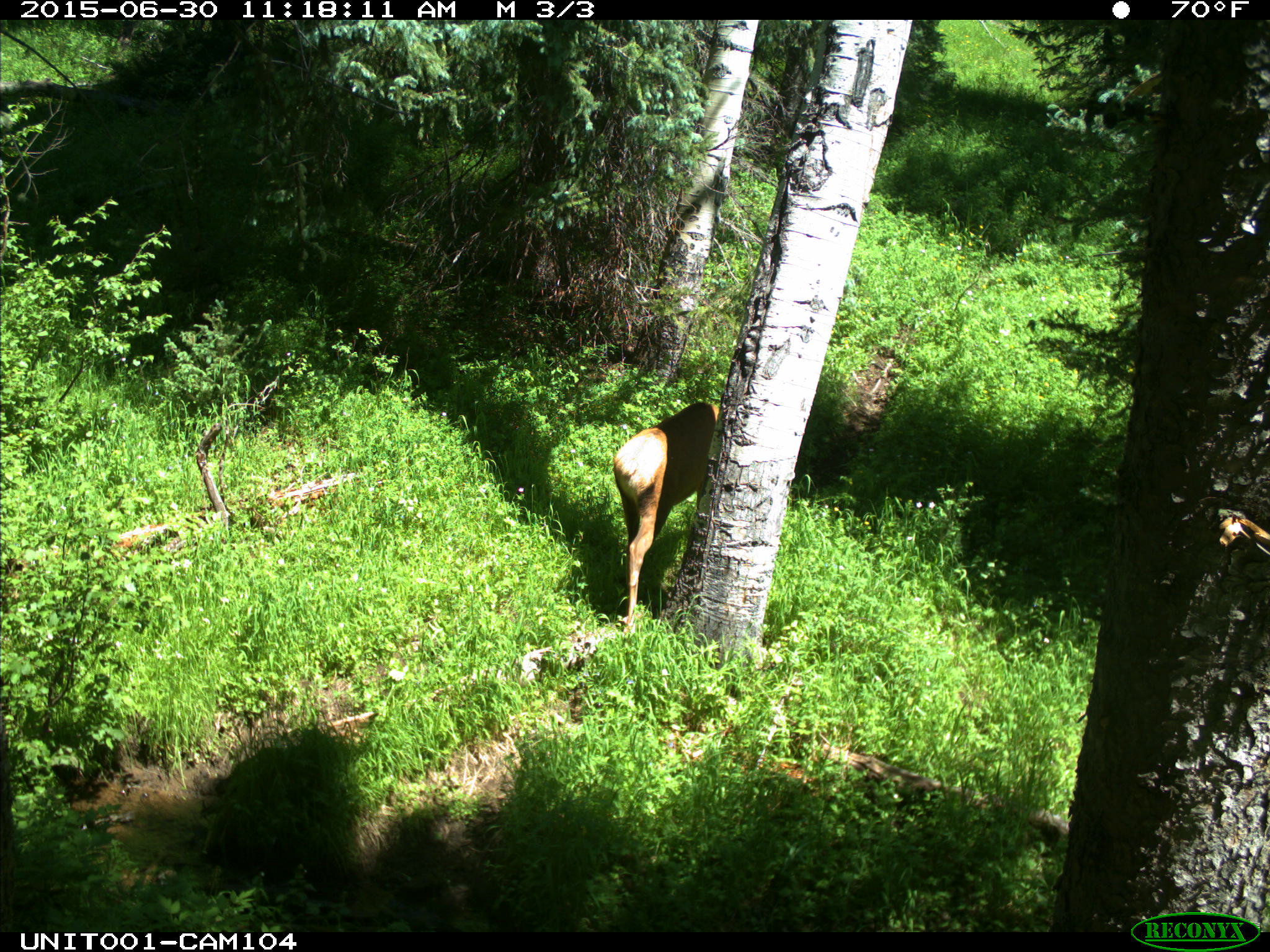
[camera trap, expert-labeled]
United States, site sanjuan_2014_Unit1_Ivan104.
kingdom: Animalia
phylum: Chordata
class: Mammalia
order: Artiodactyla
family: Cervidae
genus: Cervus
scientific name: Cervus elaphus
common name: red deer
Cervus elaphus (red deer).